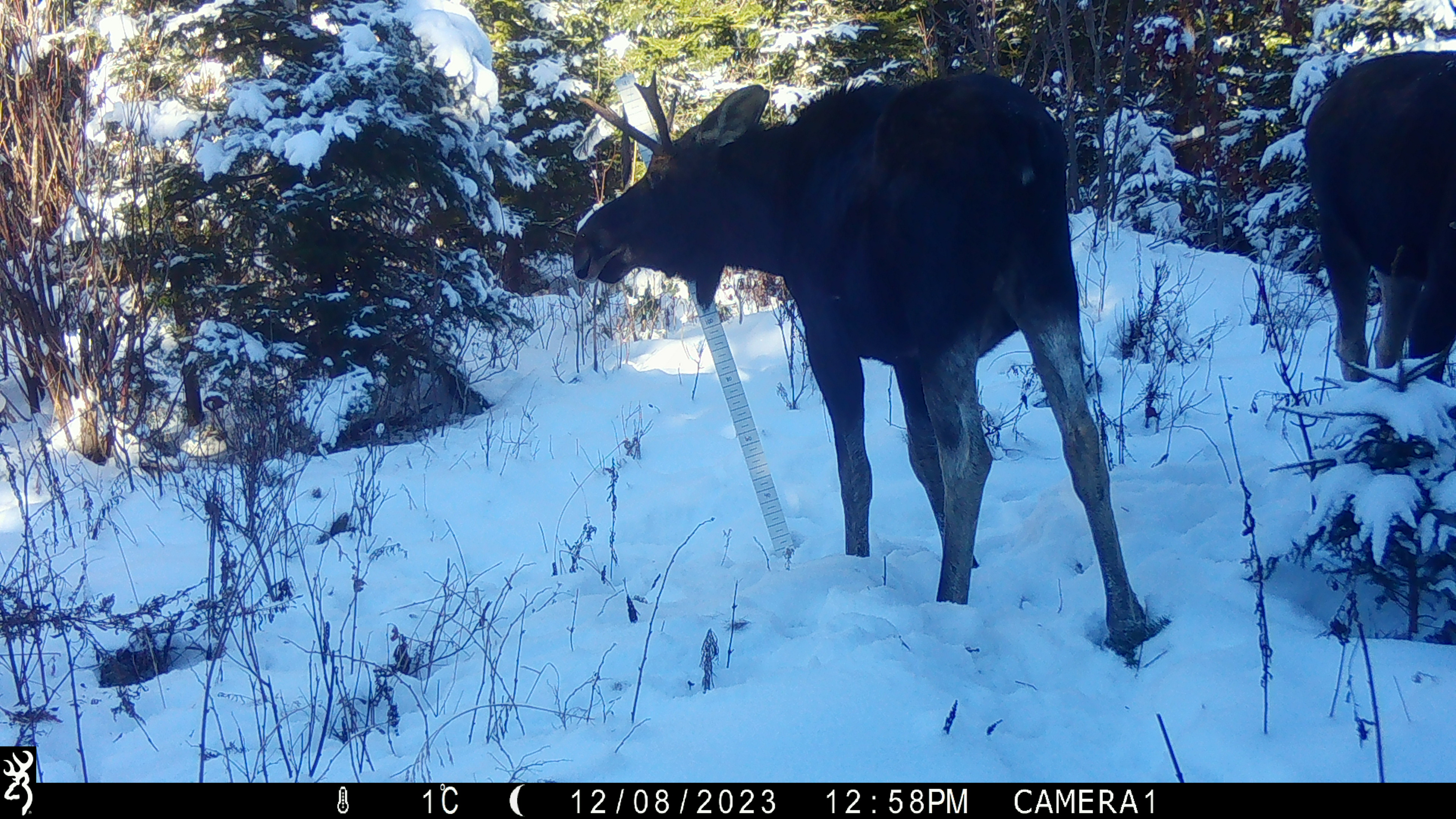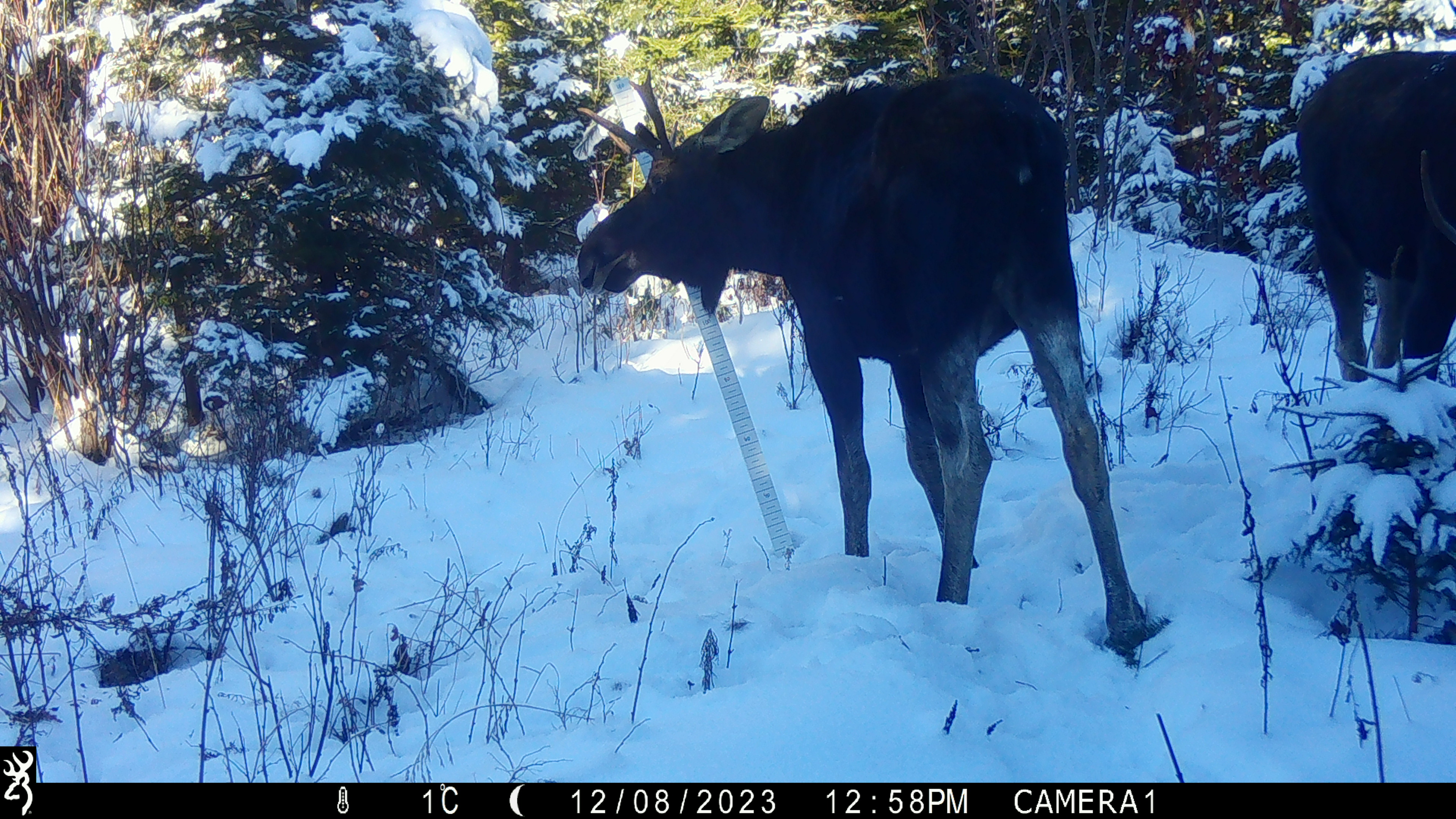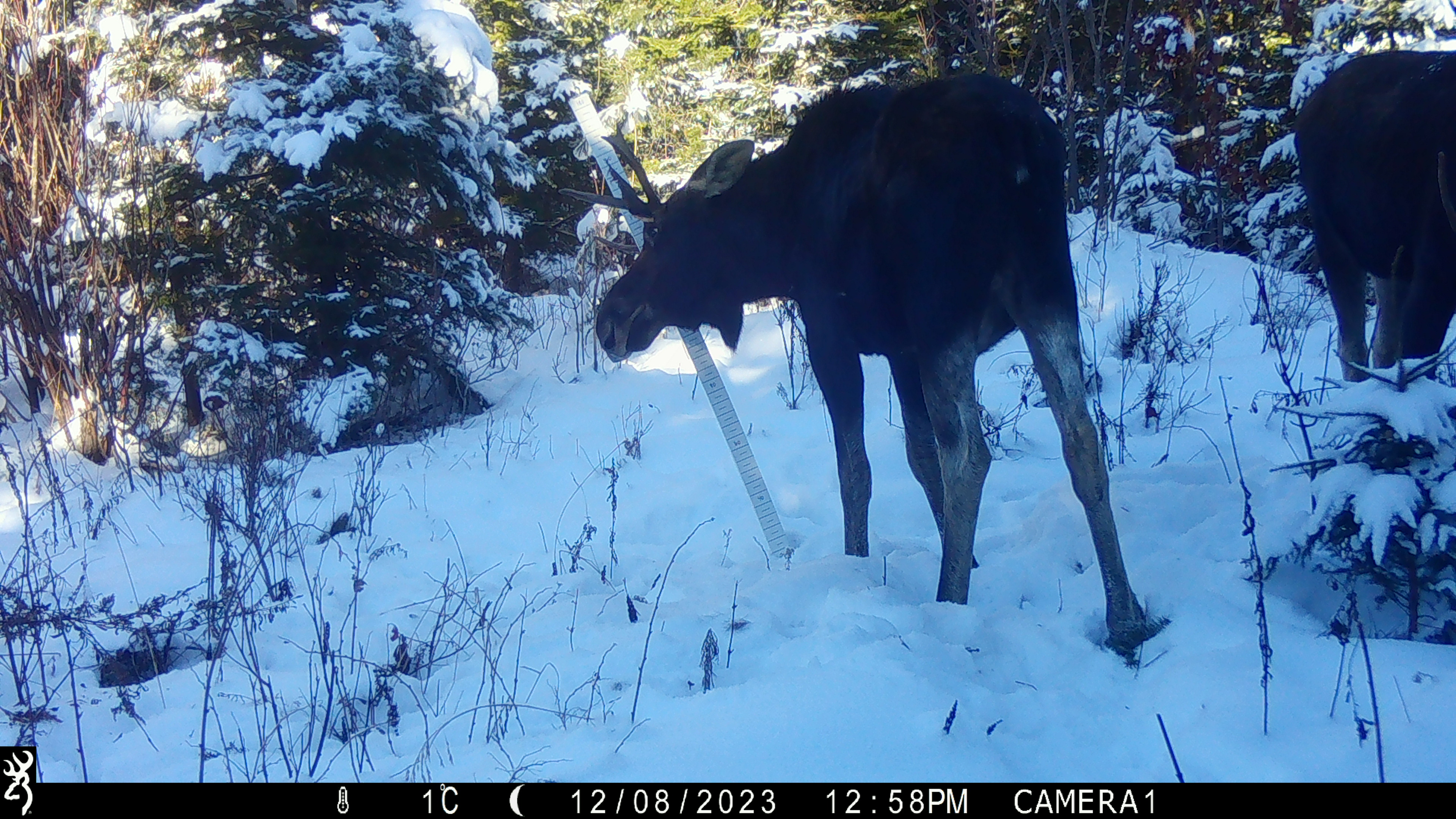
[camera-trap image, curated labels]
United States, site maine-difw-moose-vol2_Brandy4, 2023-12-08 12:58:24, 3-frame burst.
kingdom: Animalia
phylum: Chordata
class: Mammalia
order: Artiodactyla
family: Cervidae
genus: Alces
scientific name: Alces alces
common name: moose